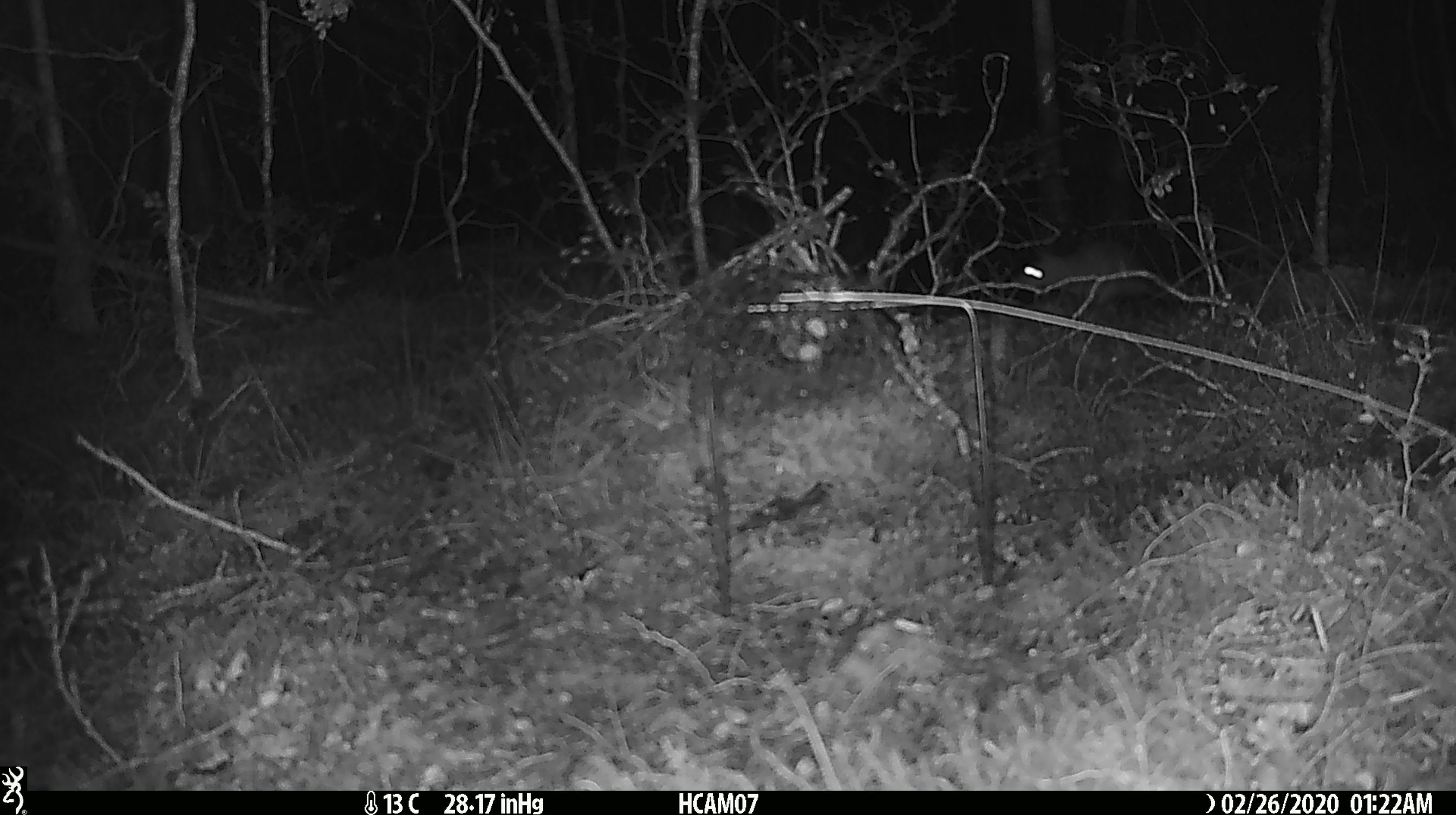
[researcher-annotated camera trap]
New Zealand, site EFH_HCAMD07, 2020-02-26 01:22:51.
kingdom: Animalia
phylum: Chordata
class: Mammalia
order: Rodentia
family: Muridae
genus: Mus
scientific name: Mus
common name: mouse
Mouse (Mus).